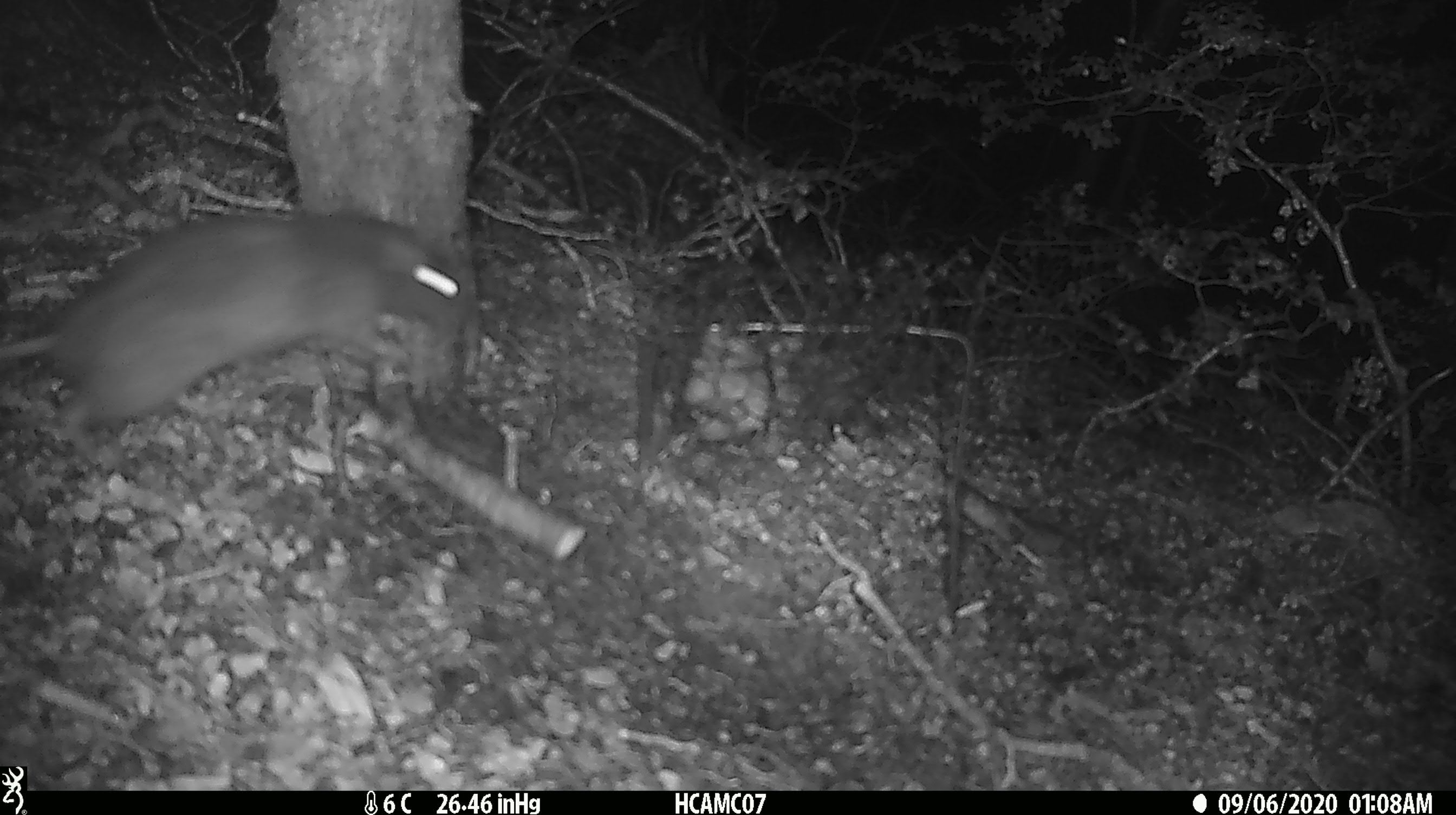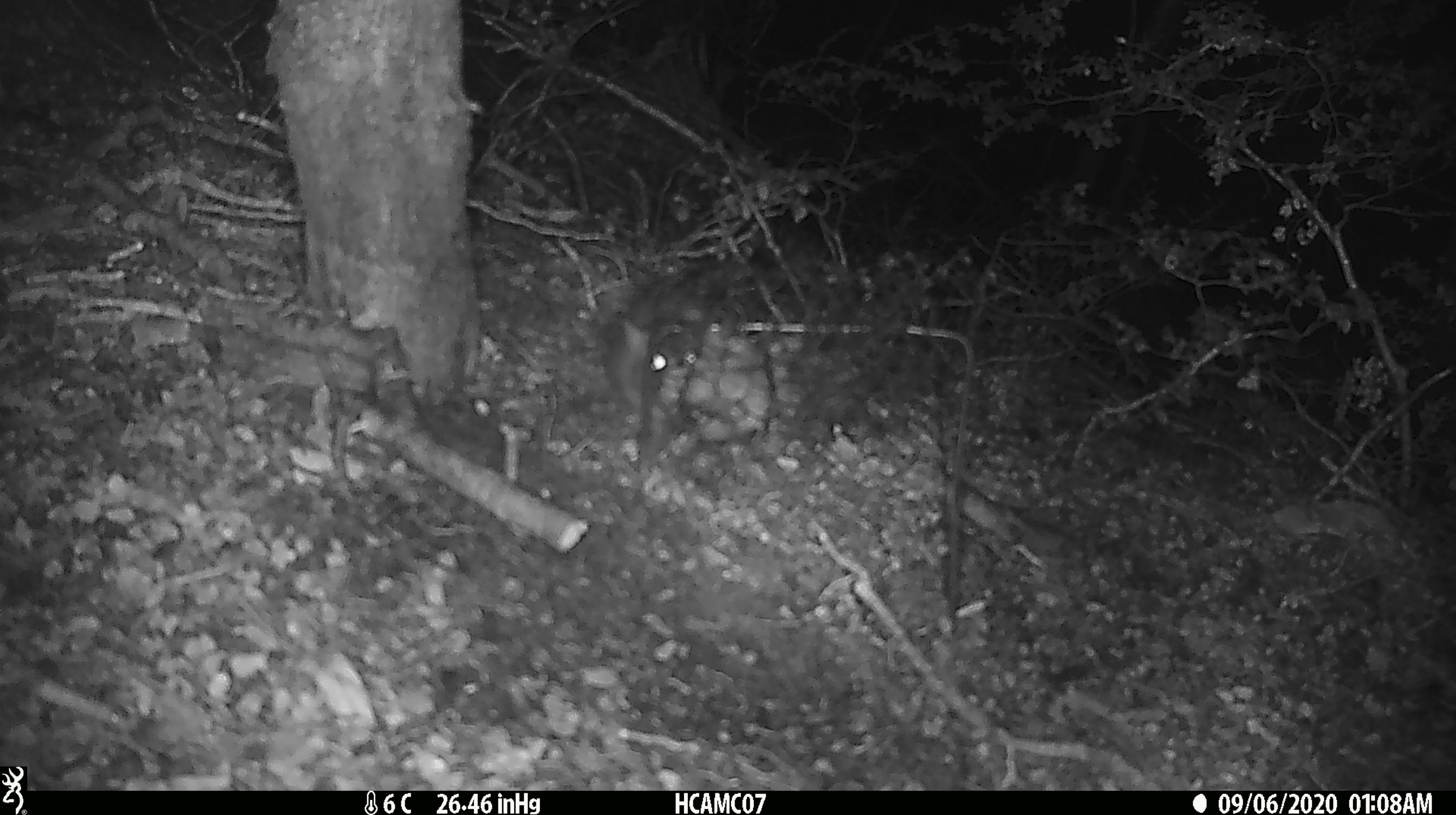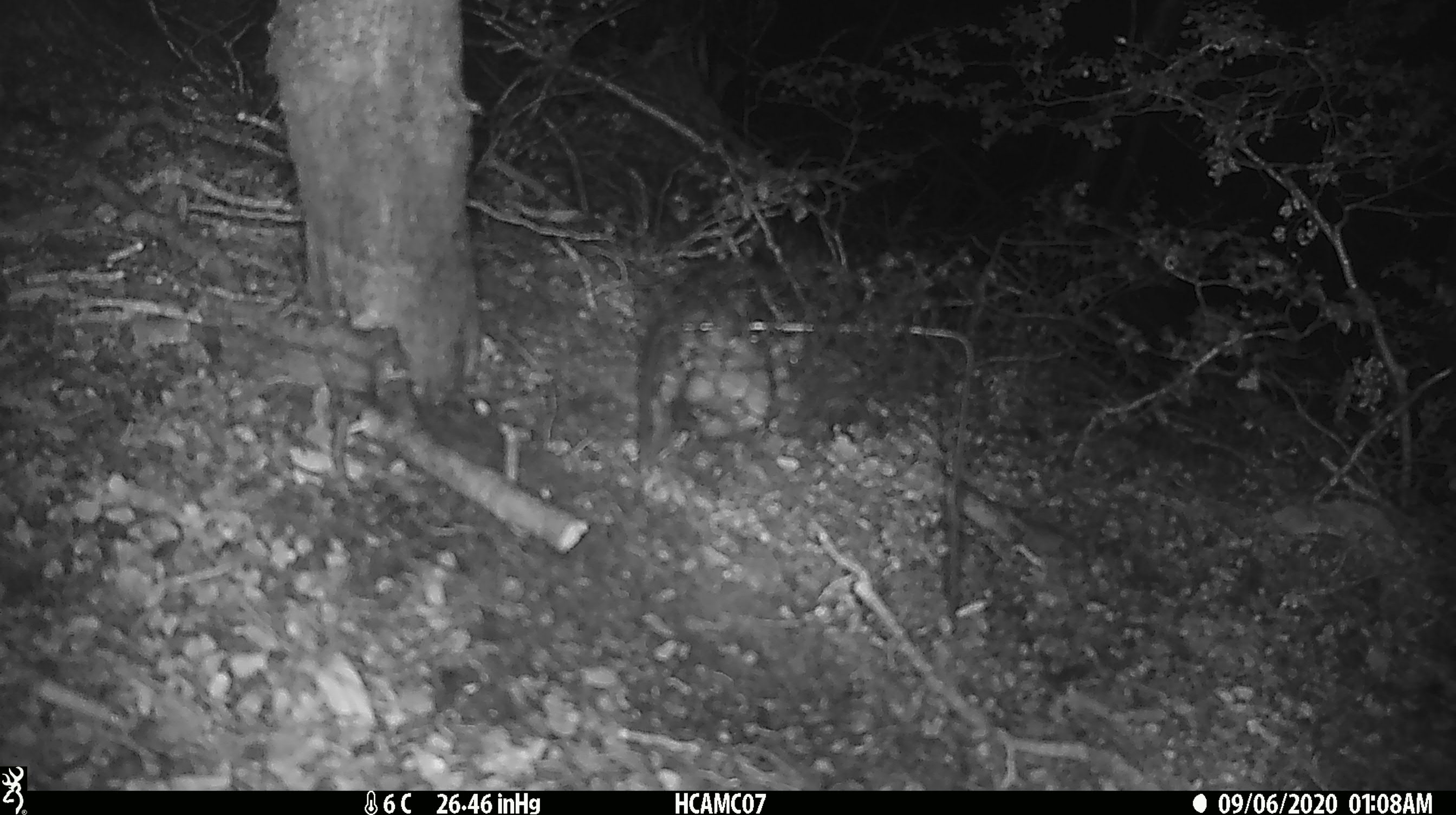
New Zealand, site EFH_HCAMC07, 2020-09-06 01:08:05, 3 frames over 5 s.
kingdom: Animalia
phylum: Chordata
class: Mammalia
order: Rodentia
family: Muridae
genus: Rattus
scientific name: Rattus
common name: rat